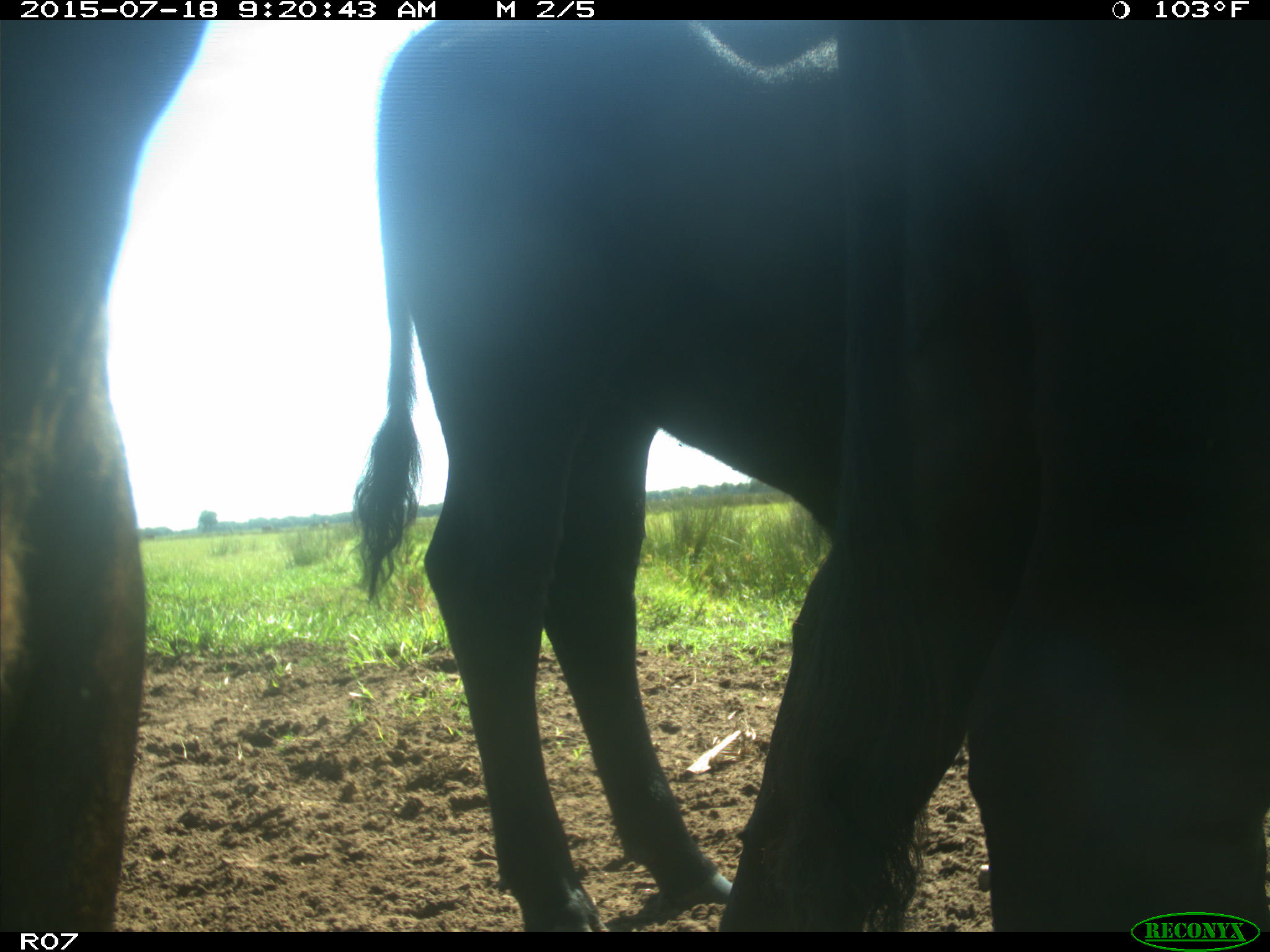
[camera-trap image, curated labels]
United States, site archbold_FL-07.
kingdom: Animalia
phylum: Chordata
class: Mammalia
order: Artiodactyla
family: Bovidae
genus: Bos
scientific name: Bos taurus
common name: domestic cow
Bos taurus (domestic cow).